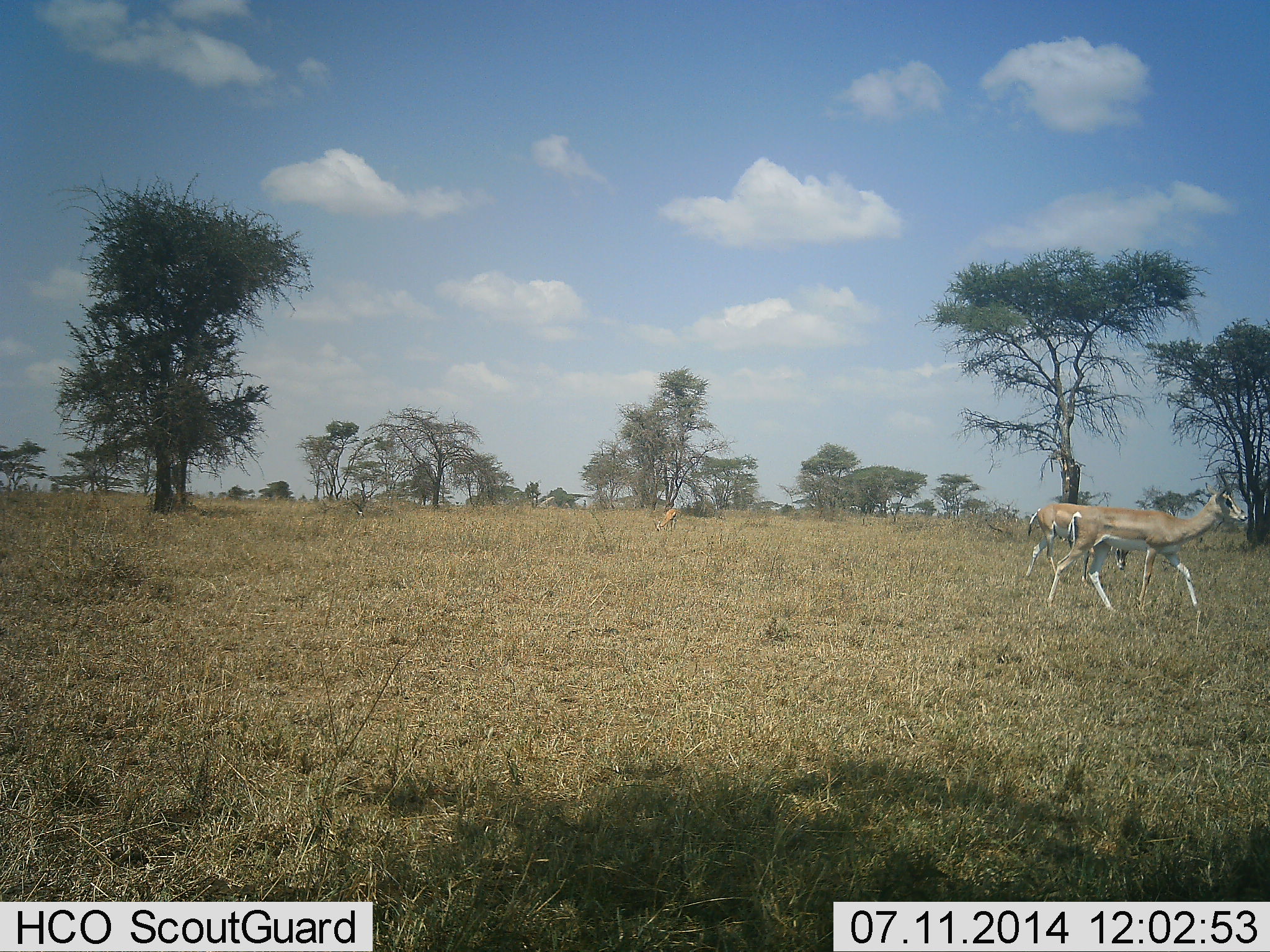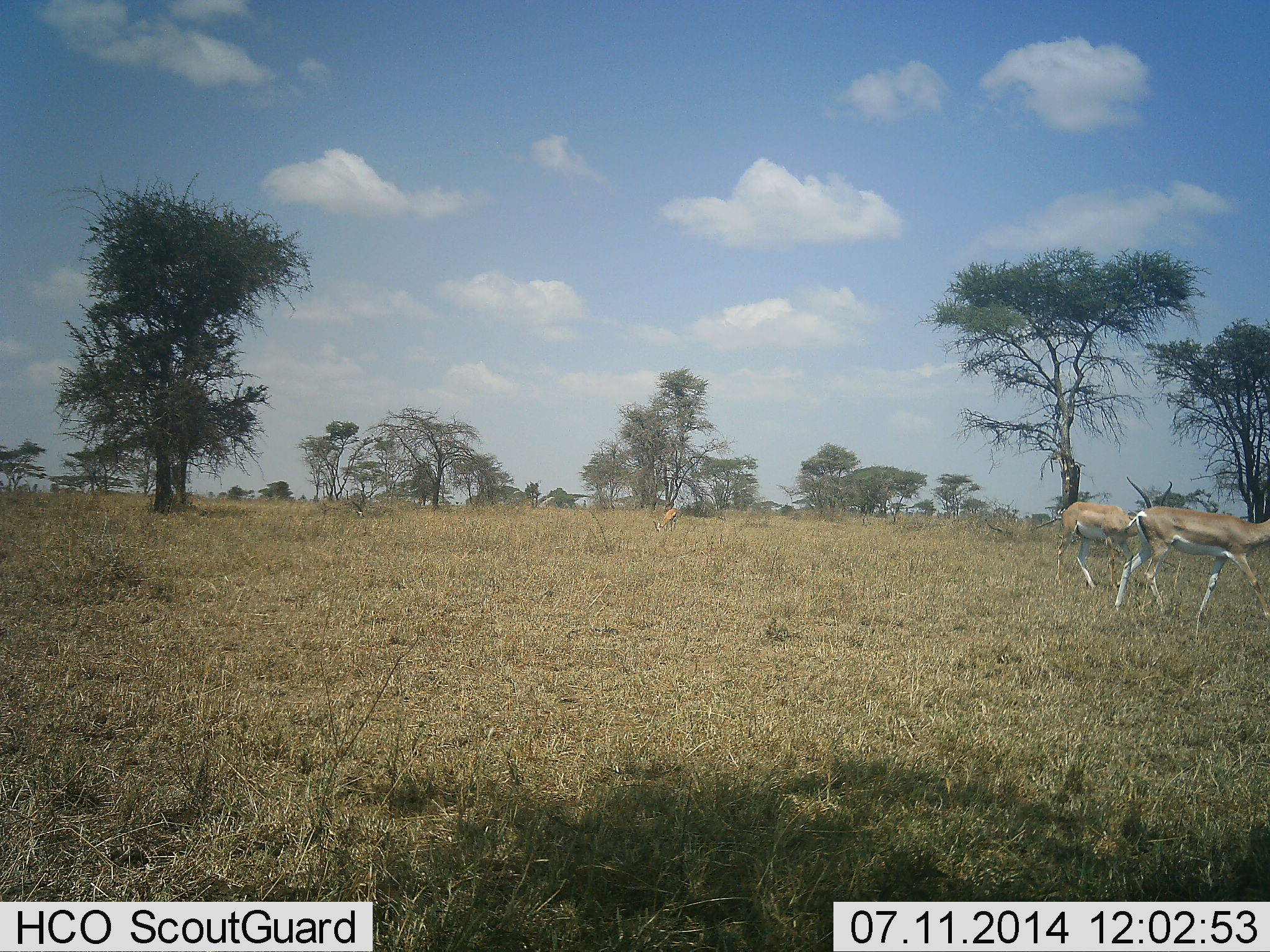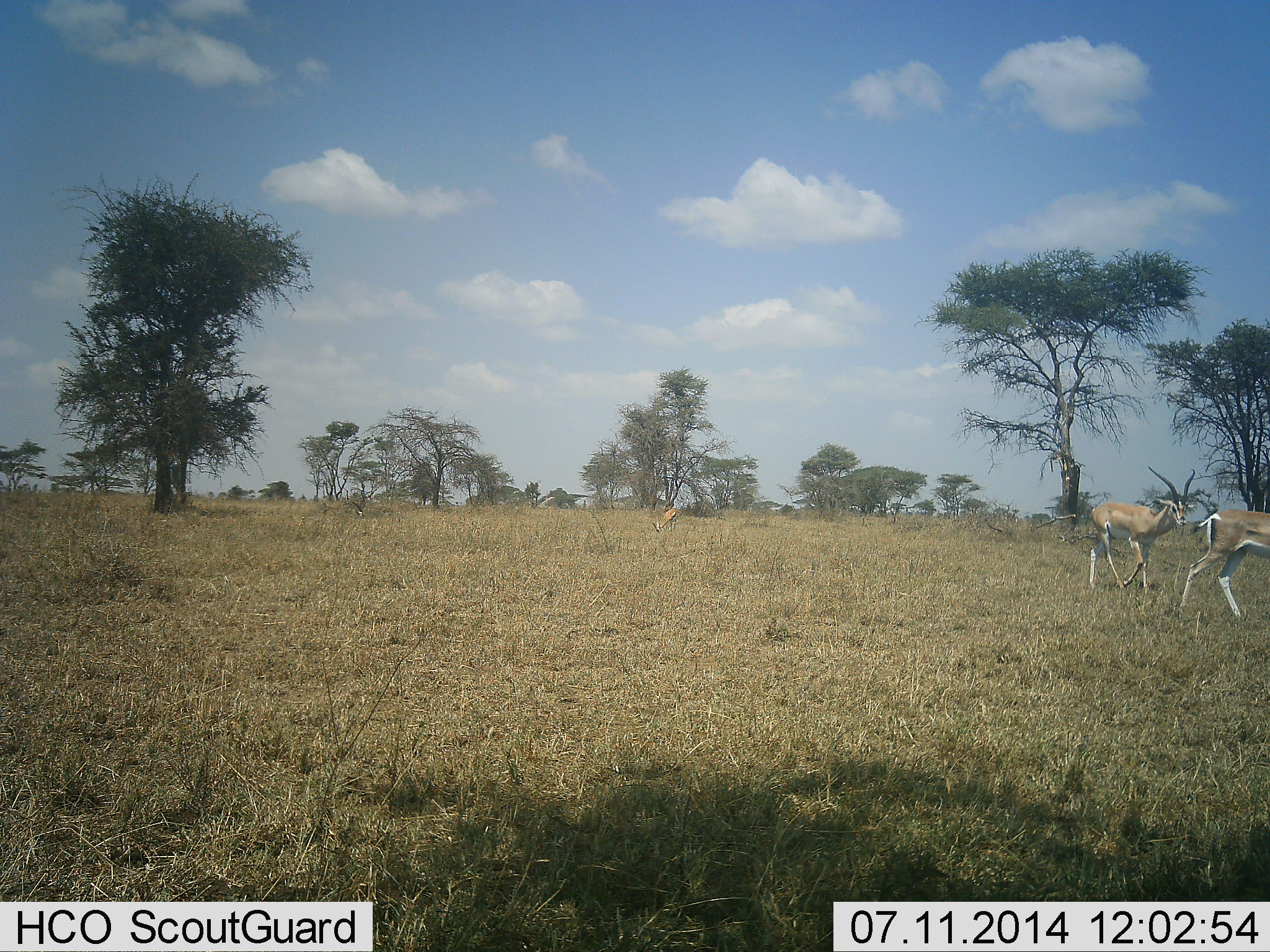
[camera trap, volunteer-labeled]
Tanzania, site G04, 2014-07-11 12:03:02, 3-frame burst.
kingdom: Animalia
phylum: Chordata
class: Mammalia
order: Artiodactyla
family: Bovidae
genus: Nanger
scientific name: Nanger granti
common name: grant's gazelle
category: gazellegrants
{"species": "gazellegrants (grant's gazelle) (Nanger granti)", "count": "2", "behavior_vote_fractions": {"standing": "17%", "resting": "0%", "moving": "92%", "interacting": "0%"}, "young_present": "0%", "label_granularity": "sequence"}